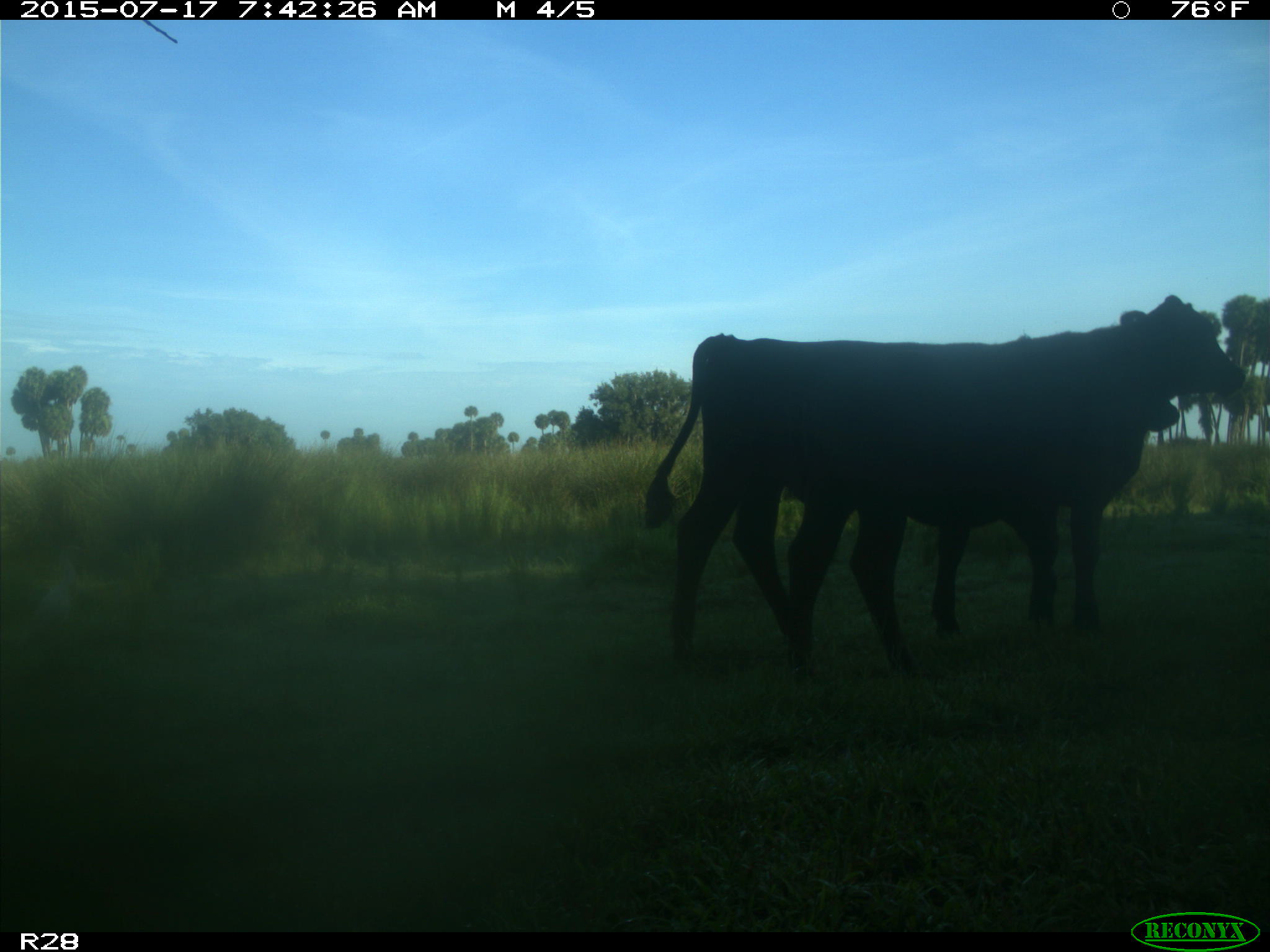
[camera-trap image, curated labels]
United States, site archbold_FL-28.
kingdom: Animalia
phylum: Chordata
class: Mammalia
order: Artiodactyla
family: Bovidae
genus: Bos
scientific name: Bos taurus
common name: domestic cow